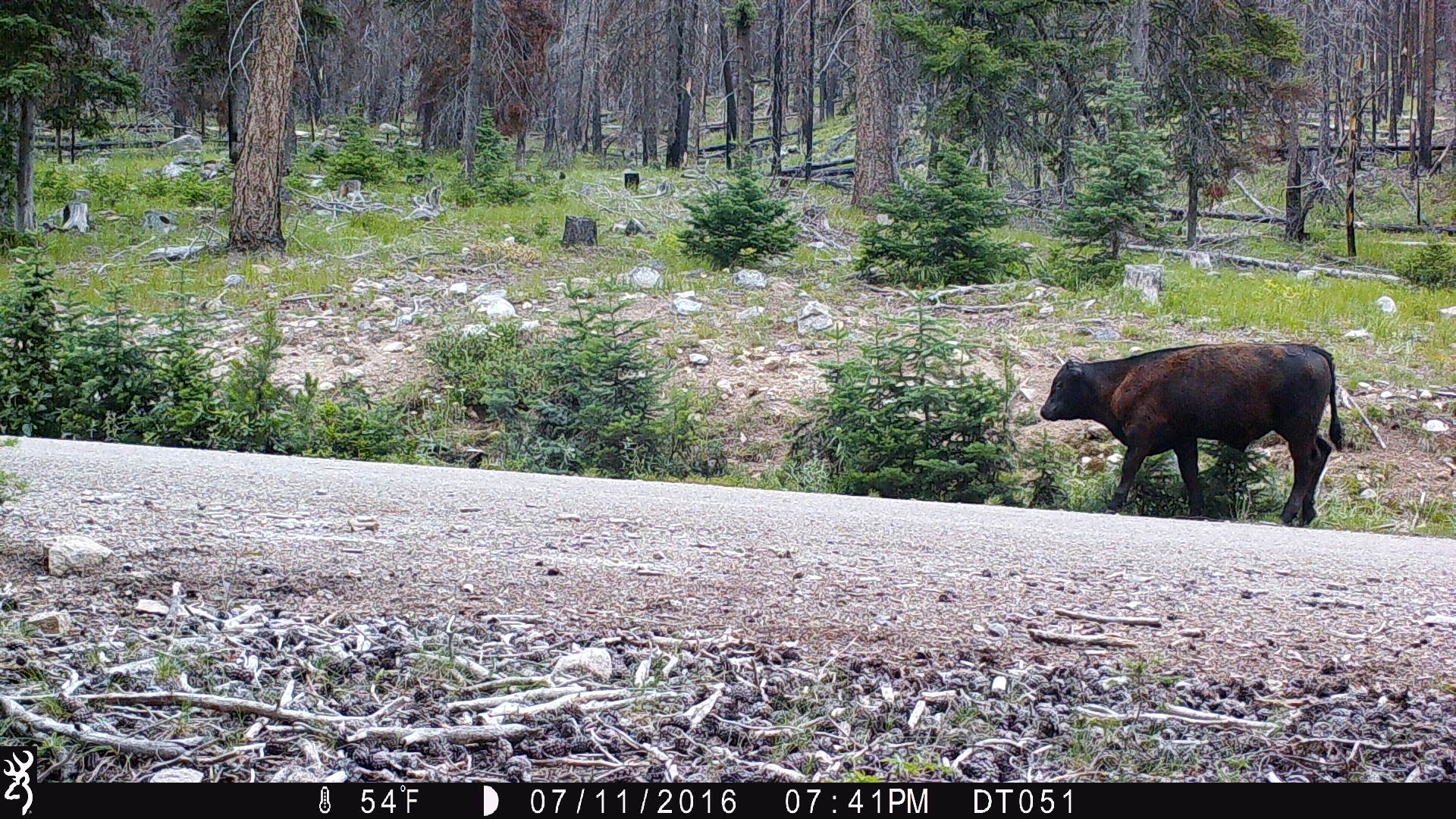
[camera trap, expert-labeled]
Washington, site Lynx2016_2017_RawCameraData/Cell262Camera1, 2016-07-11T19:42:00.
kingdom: Animalia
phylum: Chordata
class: Mammalia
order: Artiodactyla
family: Bovidae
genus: Bos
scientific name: Bos taurus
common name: domestic cattle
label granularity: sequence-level